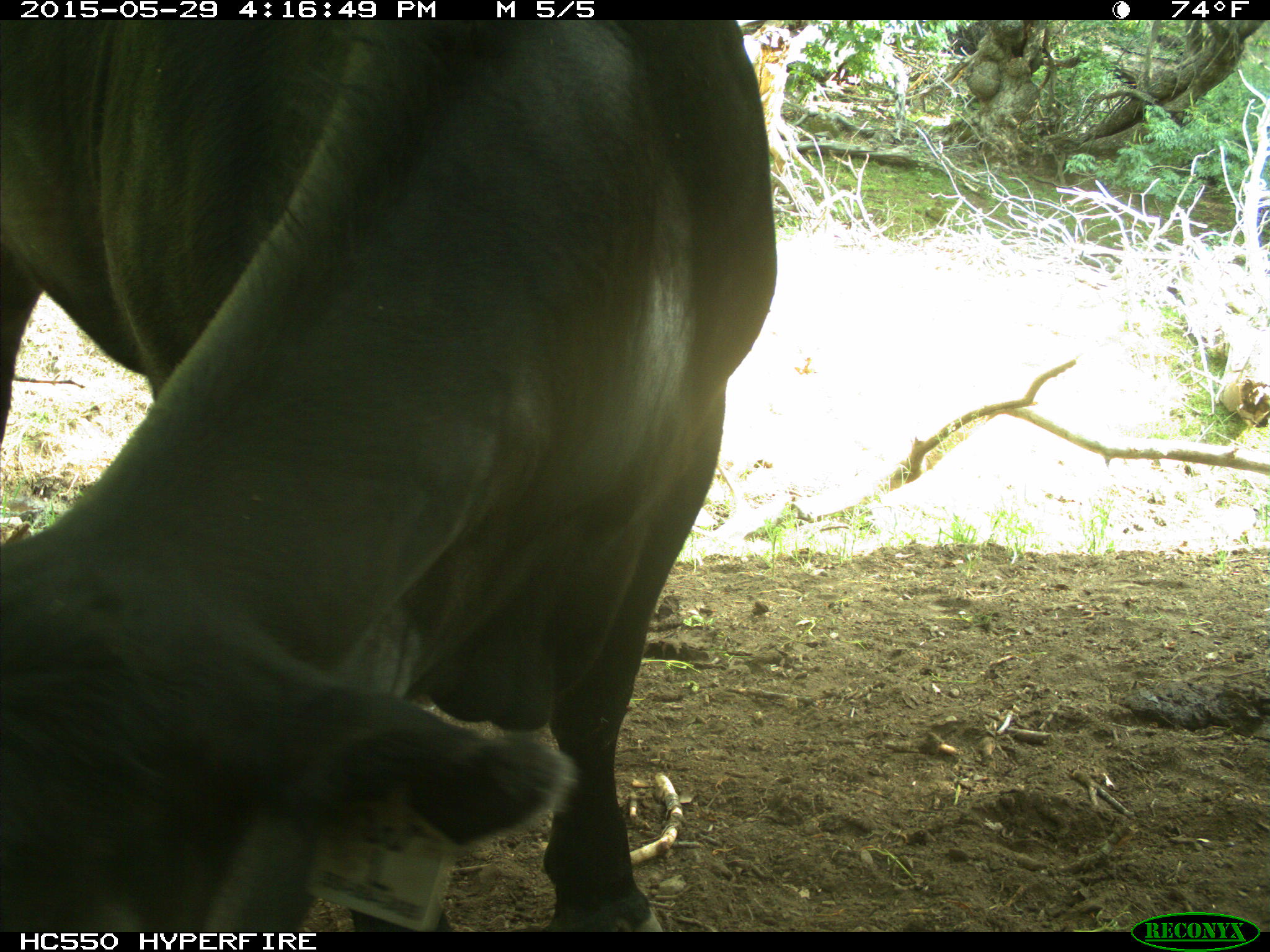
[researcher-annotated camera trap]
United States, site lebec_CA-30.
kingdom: Animalia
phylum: Chordata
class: Mammalia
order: Artiodactyla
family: Bovidae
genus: Bos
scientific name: Bos taurus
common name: domestic cow